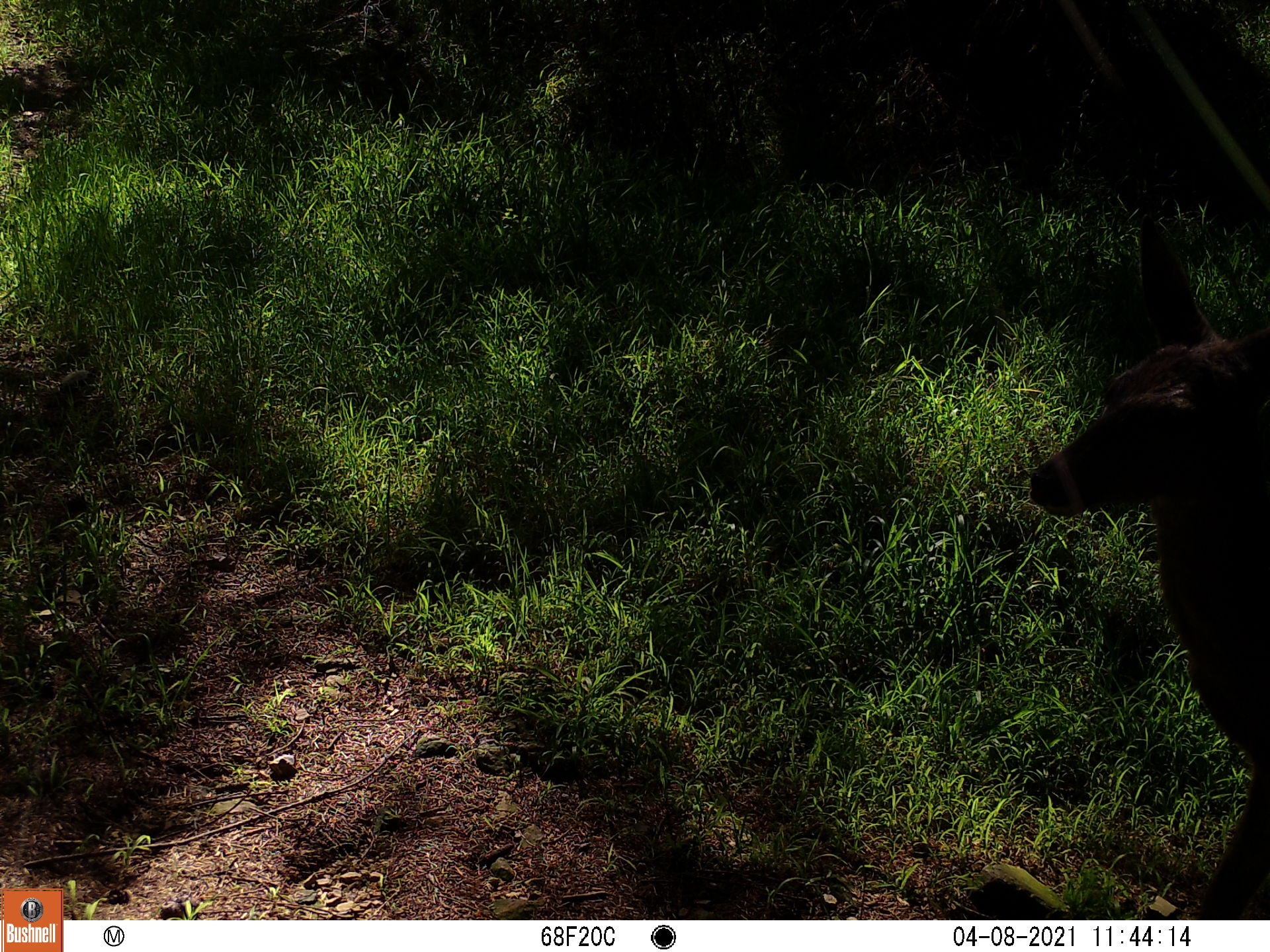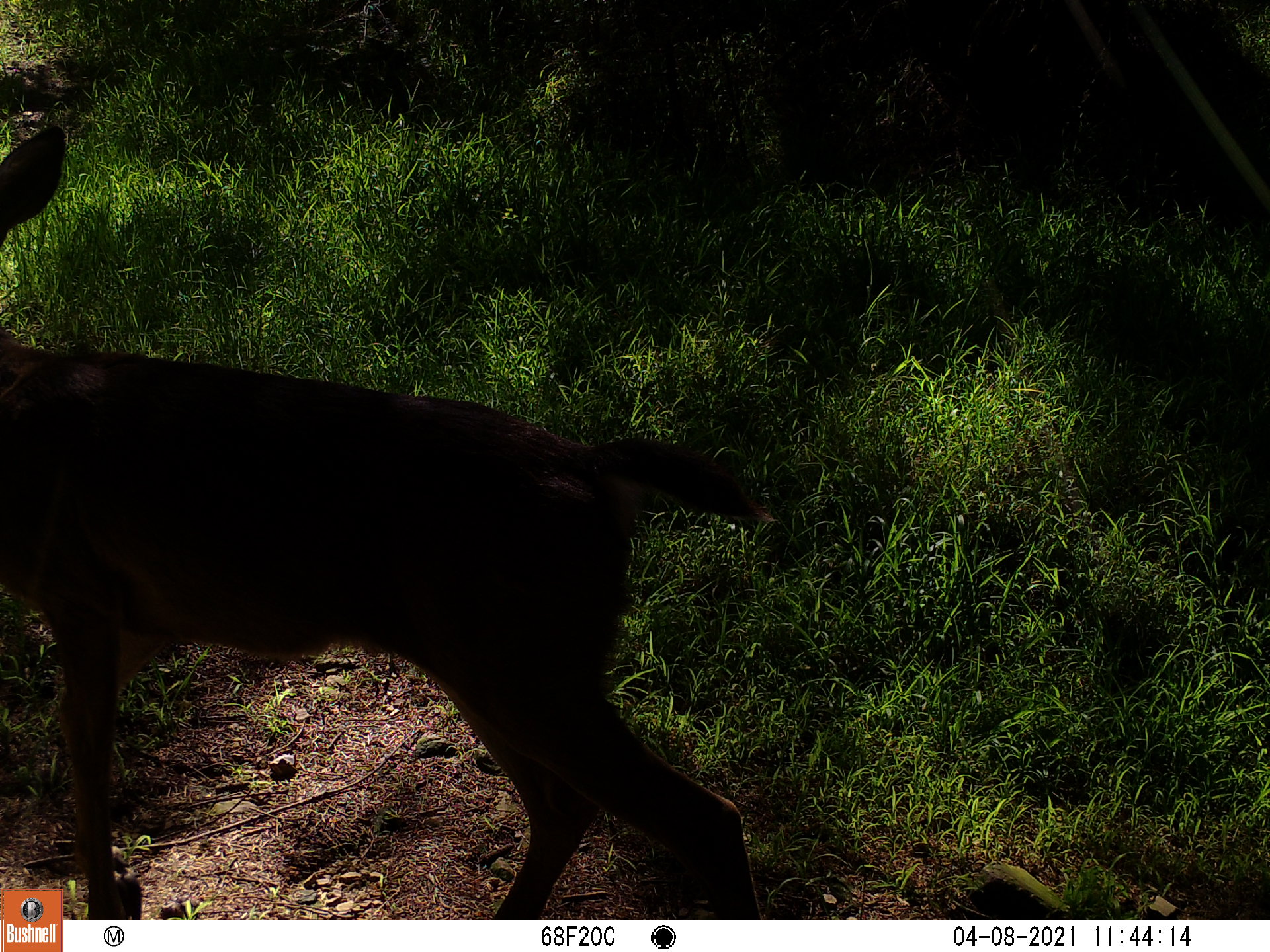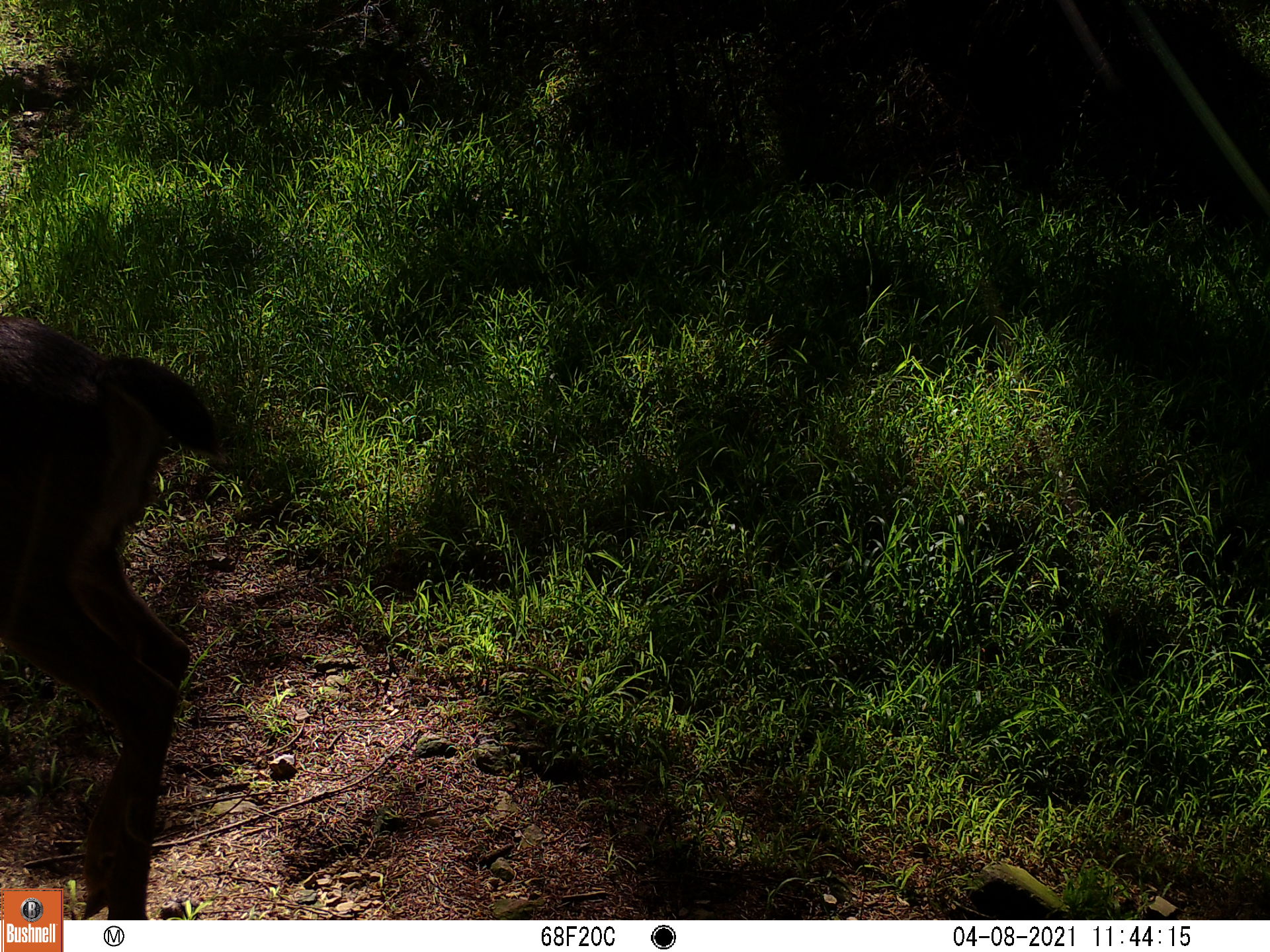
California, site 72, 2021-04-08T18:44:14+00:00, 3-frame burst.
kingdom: Animalia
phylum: Chordata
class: Mammalia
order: Artiodactyla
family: Cervidae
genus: Odocoileus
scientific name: Odocoileus hemionus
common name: mule deer